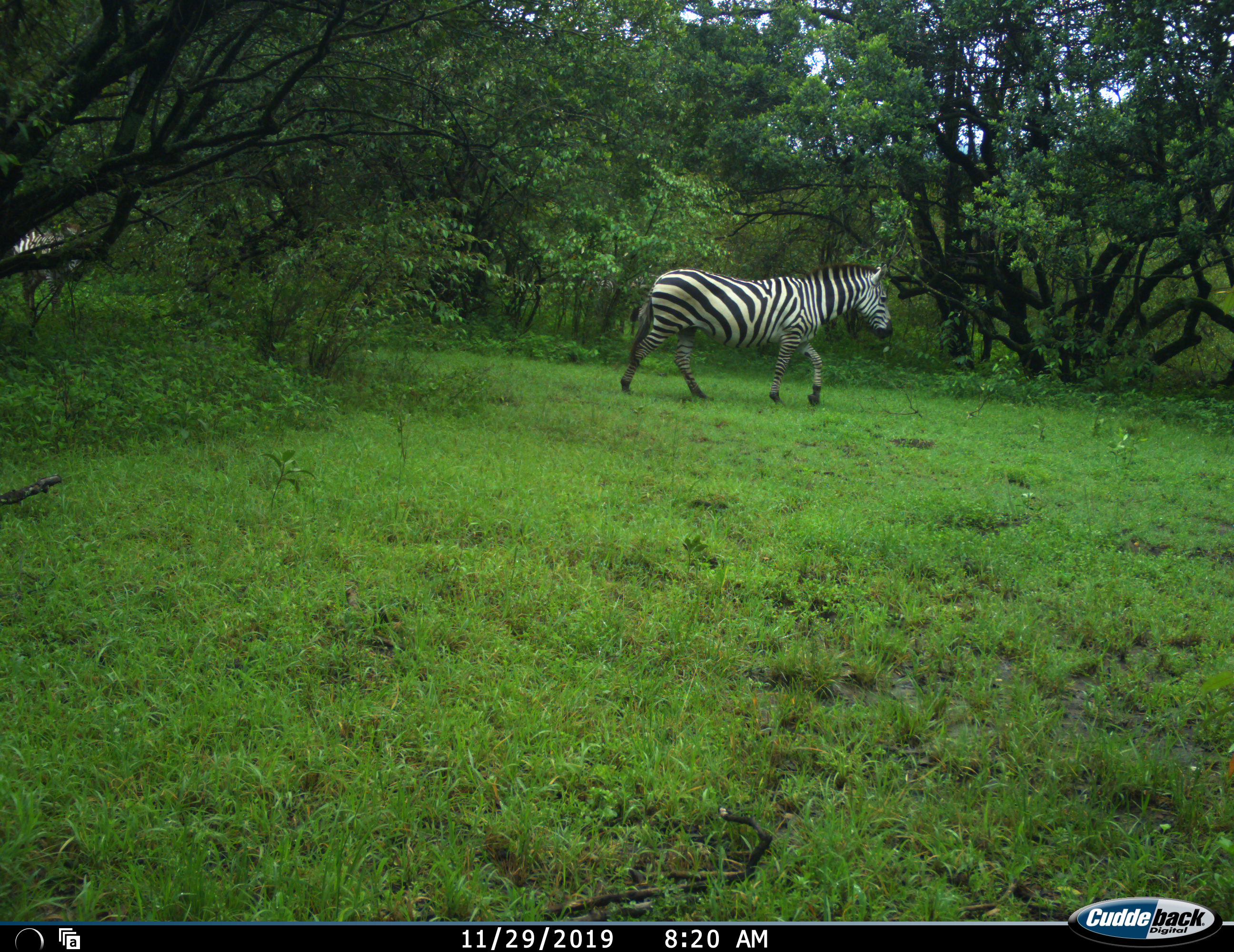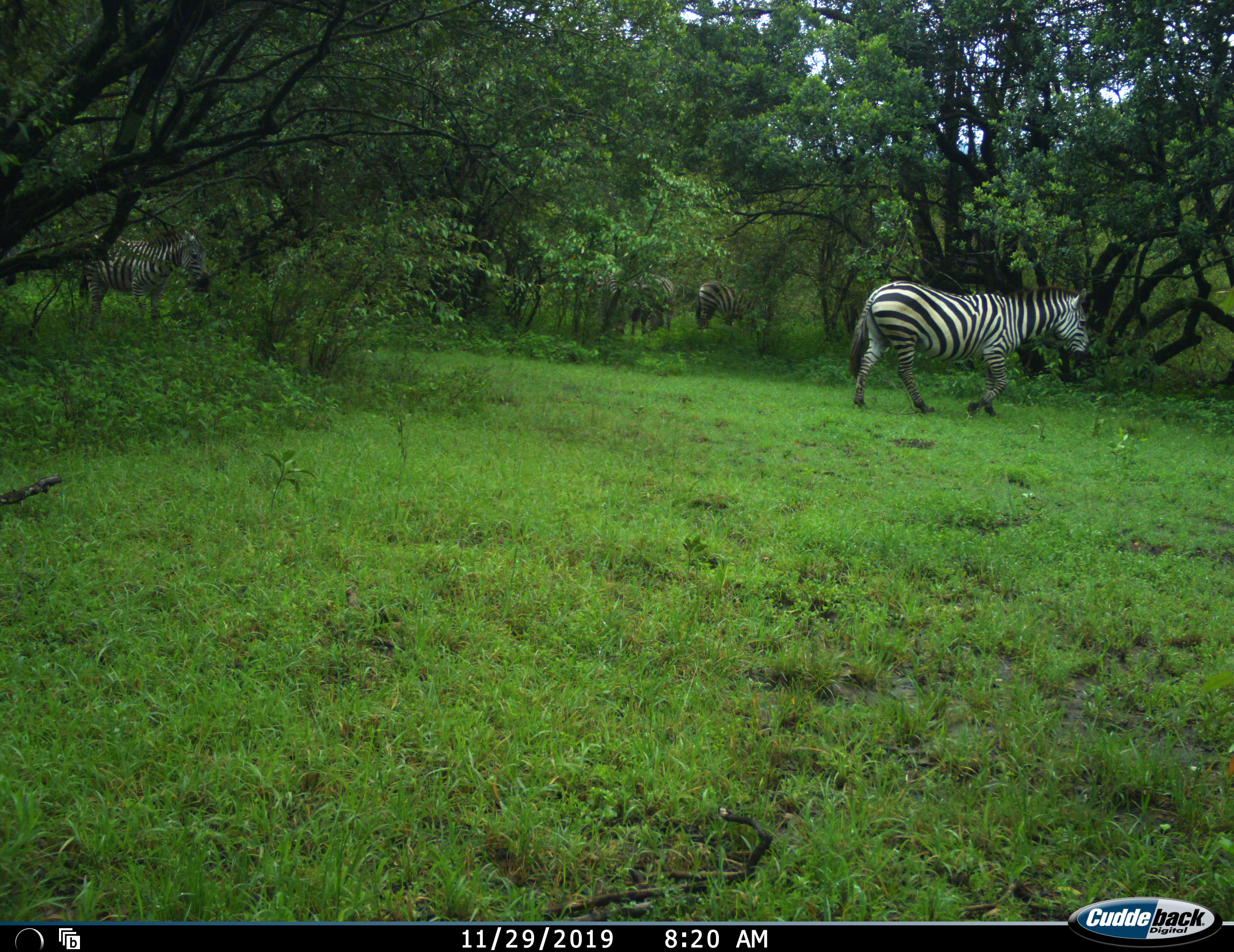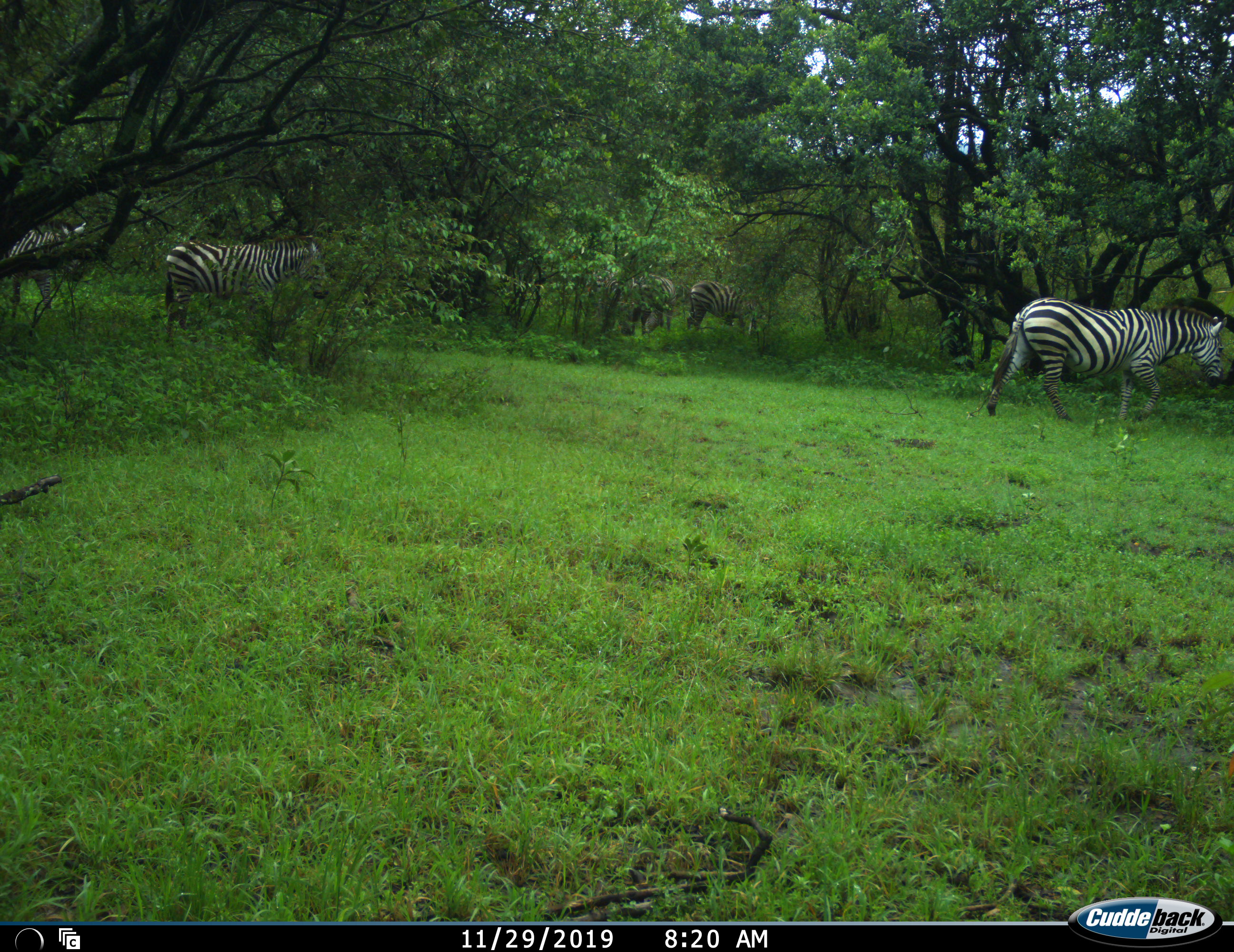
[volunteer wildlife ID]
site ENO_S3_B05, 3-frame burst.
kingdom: Animalia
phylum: Chordata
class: Mammalia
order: Perissodactyla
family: Equidae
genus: Equus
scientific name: Equus quagga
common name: plains zebra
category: zebraplains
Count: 5.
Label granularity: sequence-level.